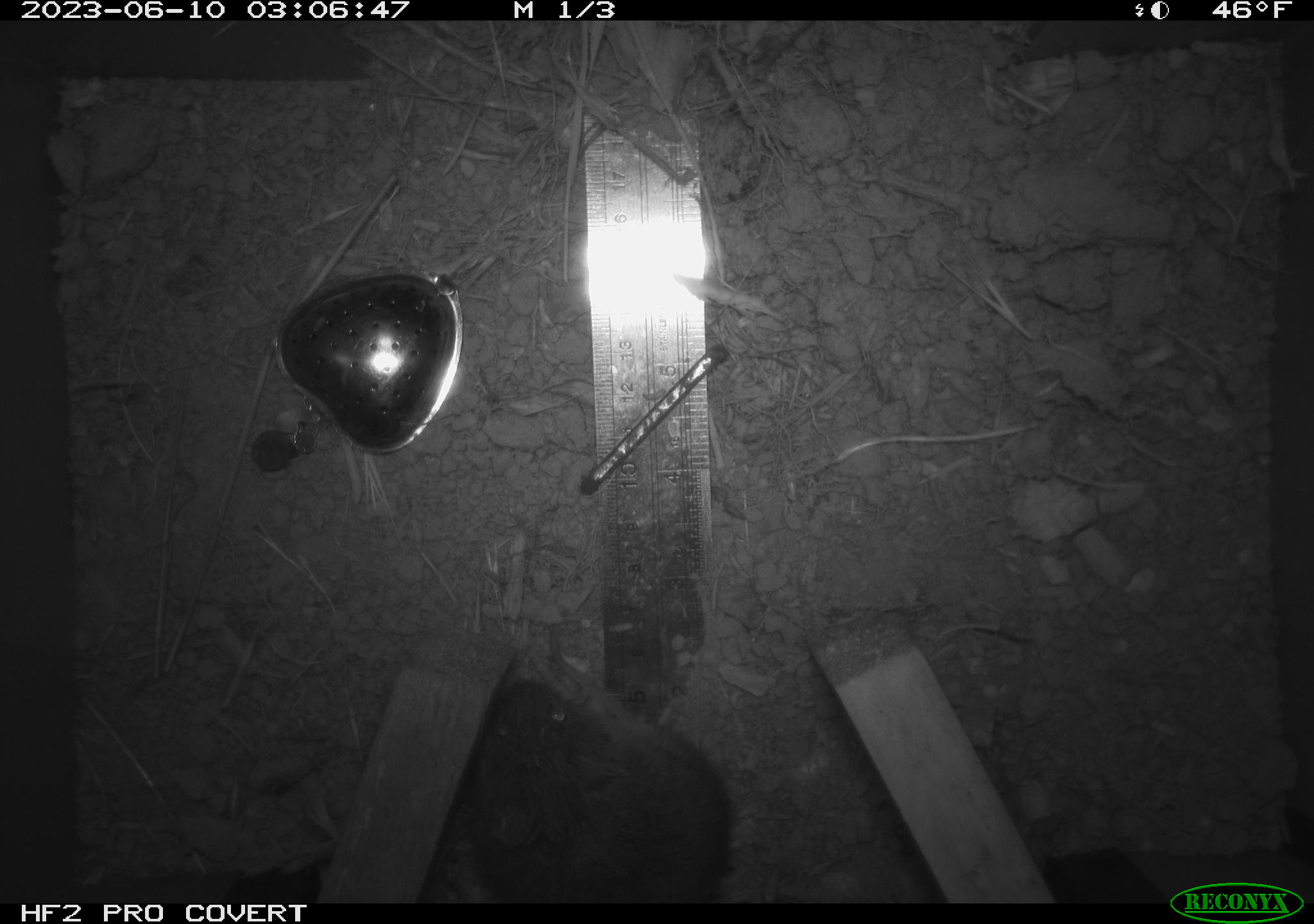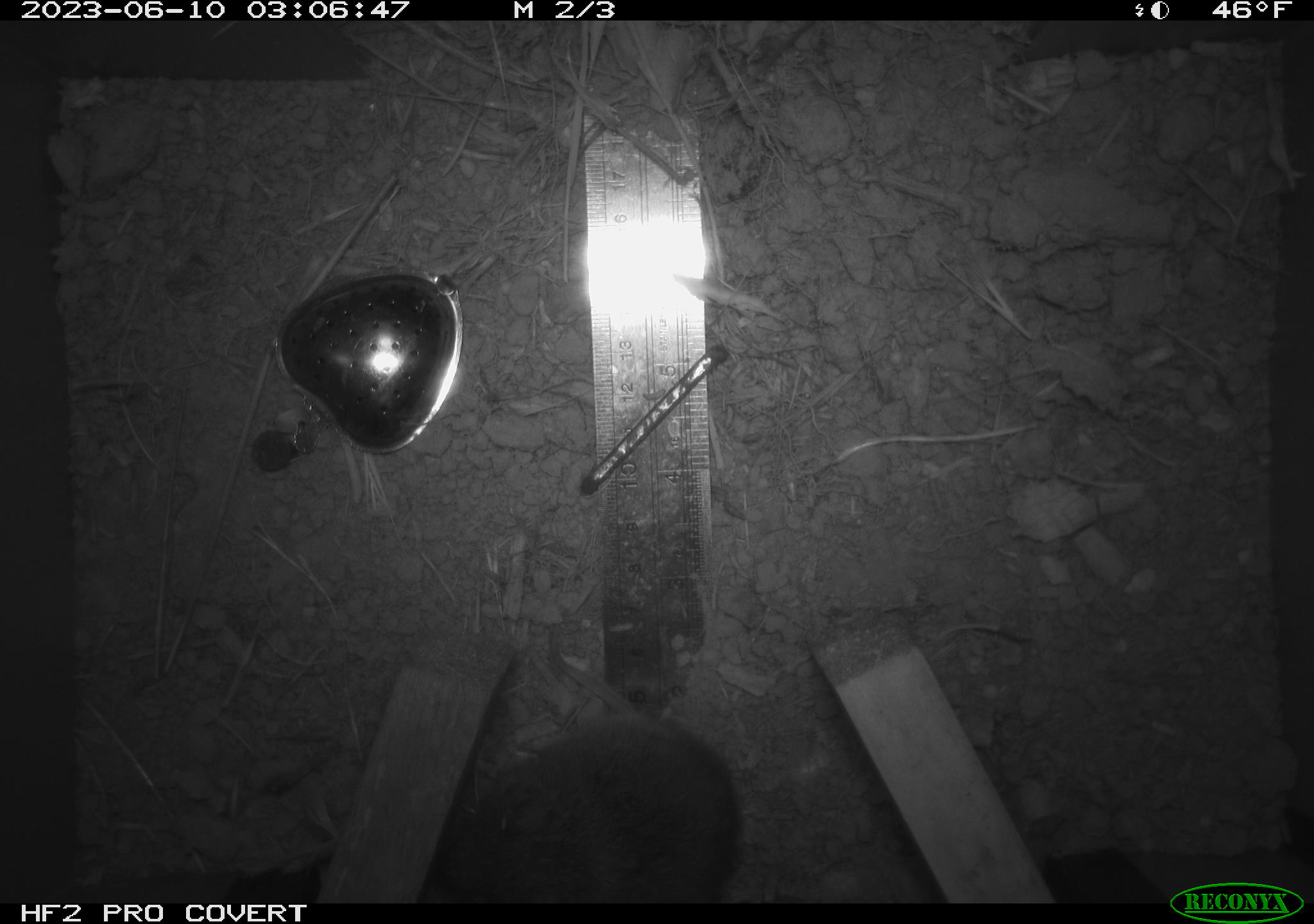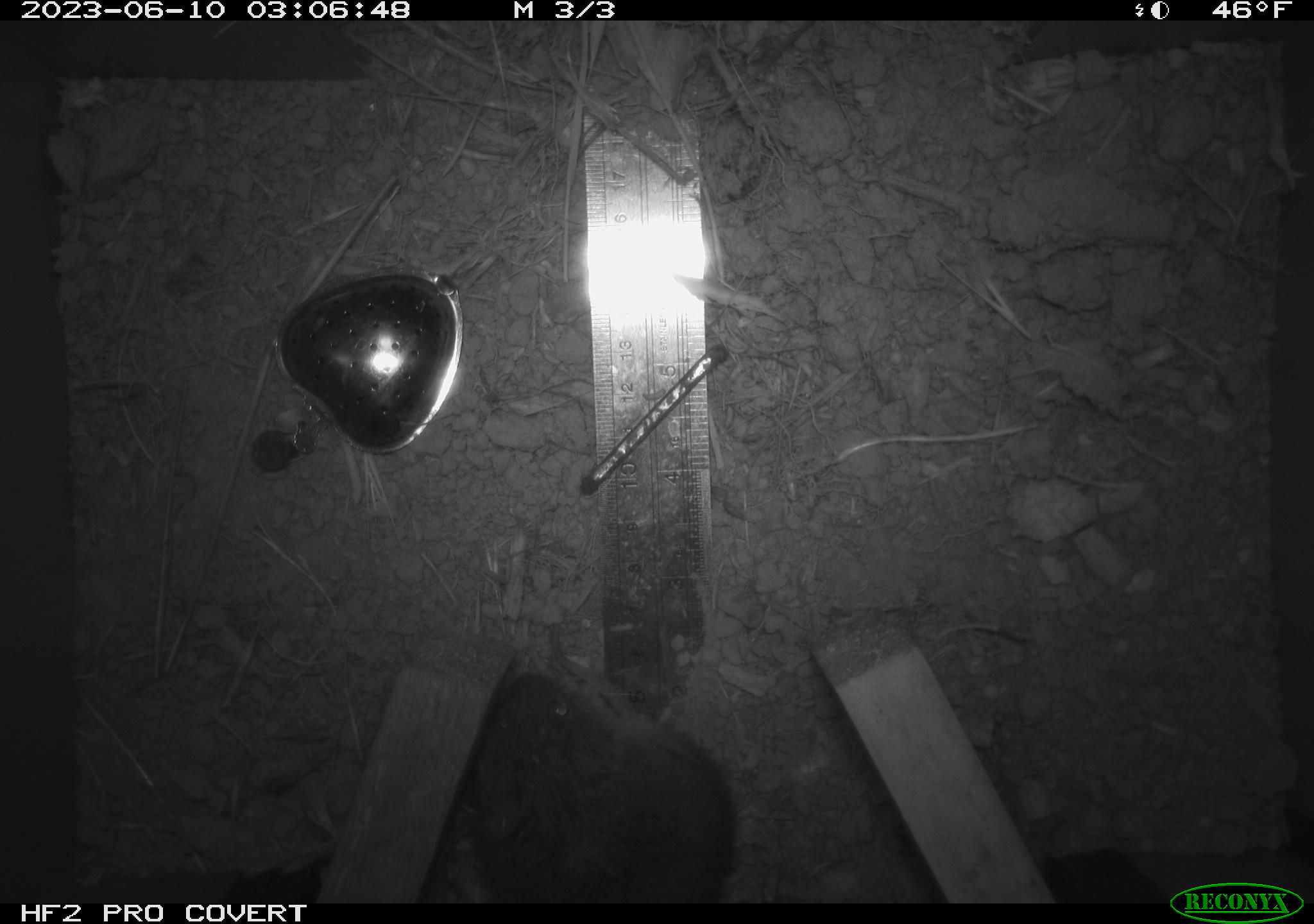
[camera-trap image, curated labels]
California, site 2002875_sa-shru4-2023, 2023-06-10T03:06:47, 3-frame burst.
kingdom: Animalia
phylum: Chordata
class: Mammalia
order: Rodentia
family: Cricetidae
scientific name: Arvicolinae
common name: voles, lemmings, and muskrats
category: arvicolinae subfamily